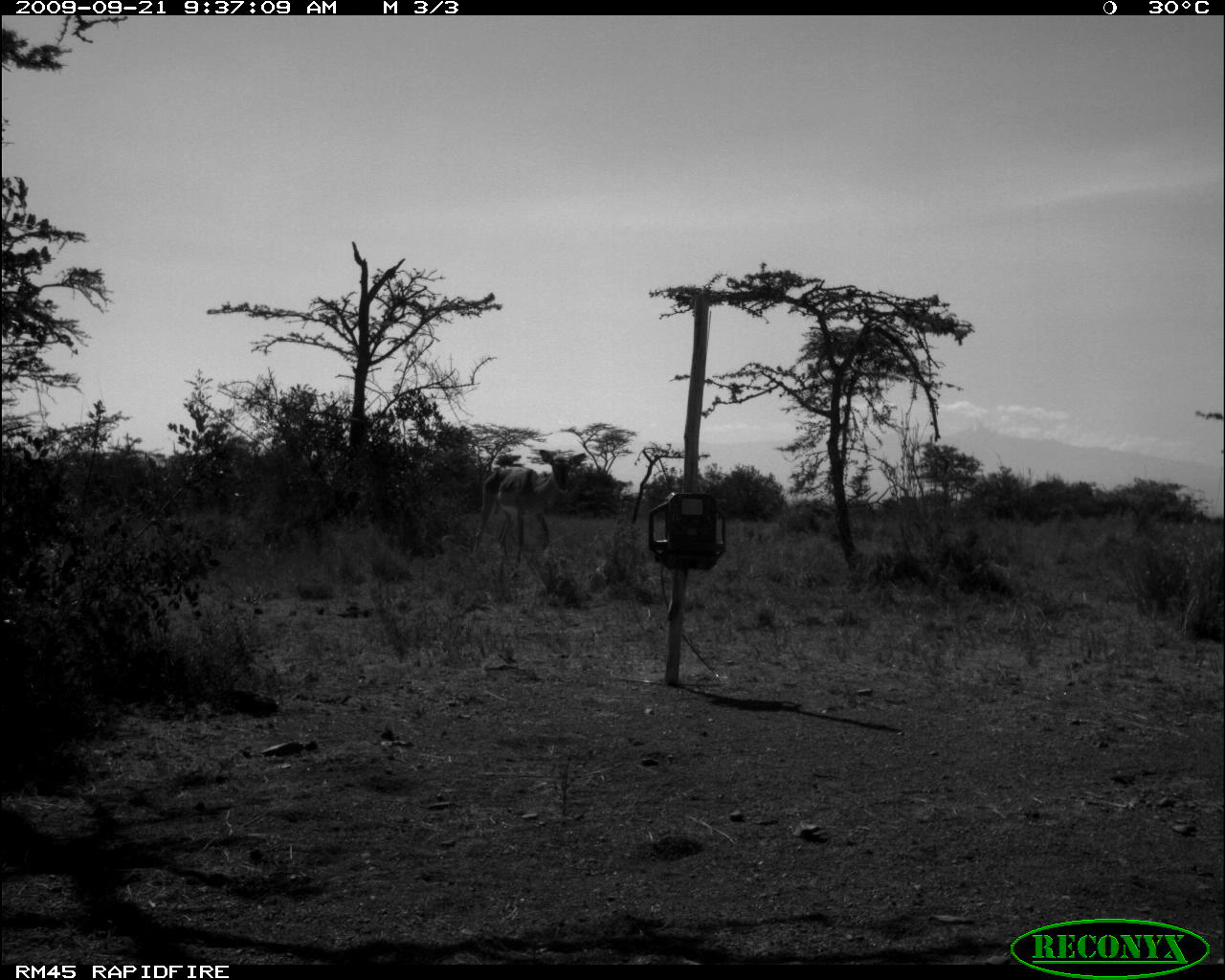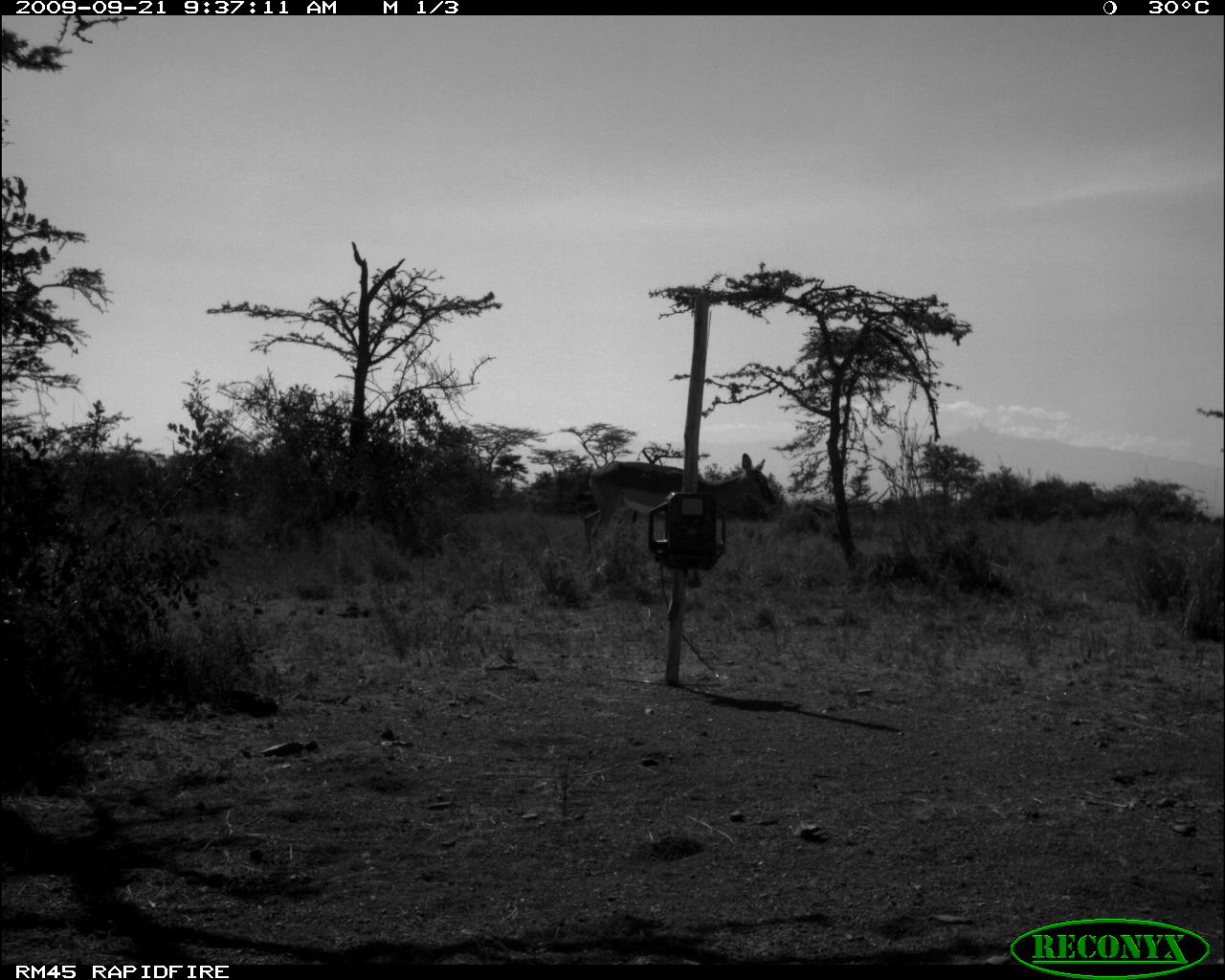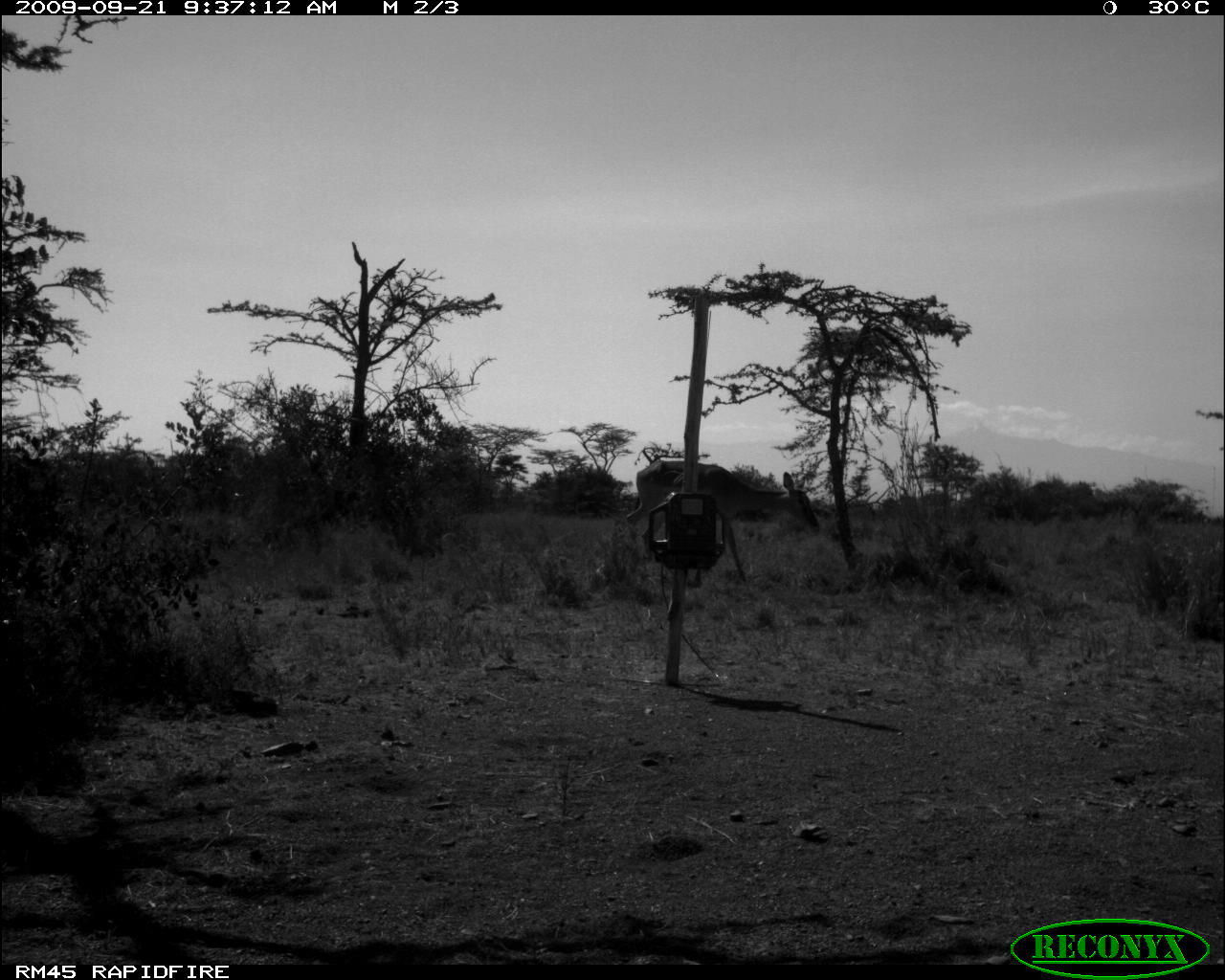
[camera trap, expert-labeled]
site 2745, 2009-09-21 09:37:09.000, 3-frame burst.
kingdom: Animalia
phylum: Chordata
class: Mammalia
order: Perissodactyla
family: Equidae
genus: Equus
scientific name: Equus quagga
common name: plains zebra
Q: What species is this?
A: Equus quagga (plains zebra).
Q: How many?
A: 2.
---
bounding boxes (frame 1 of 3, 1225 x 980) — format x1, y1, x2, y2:
equus quagga: 474, 449, 587, 553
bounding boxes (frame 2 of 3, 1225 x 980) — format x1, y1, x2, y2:
equus quagga: 582, 452, 778, 588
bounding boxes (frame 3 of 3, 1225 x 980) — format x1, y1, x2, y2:
equus quagga: 634, 461, 821, 566